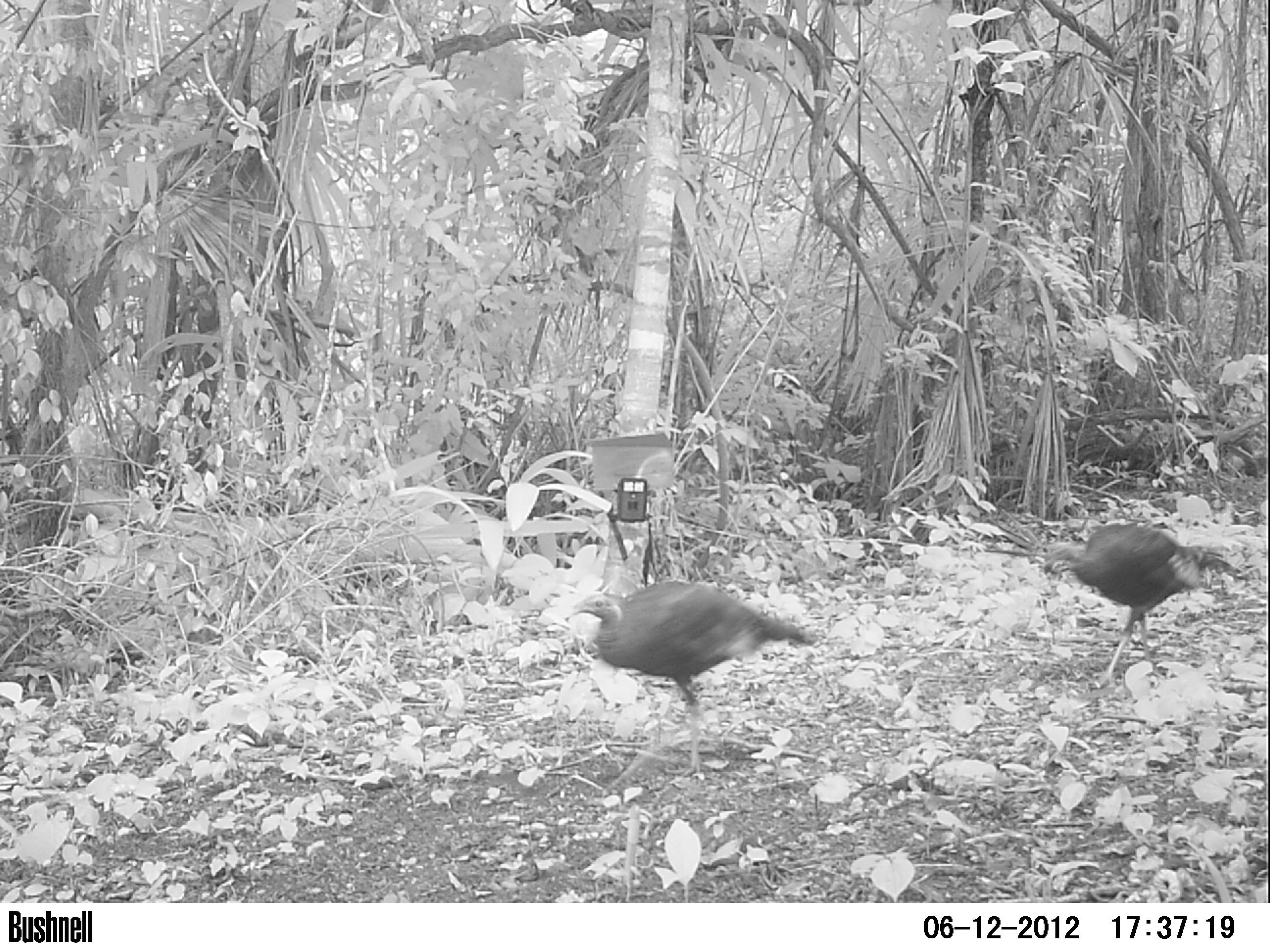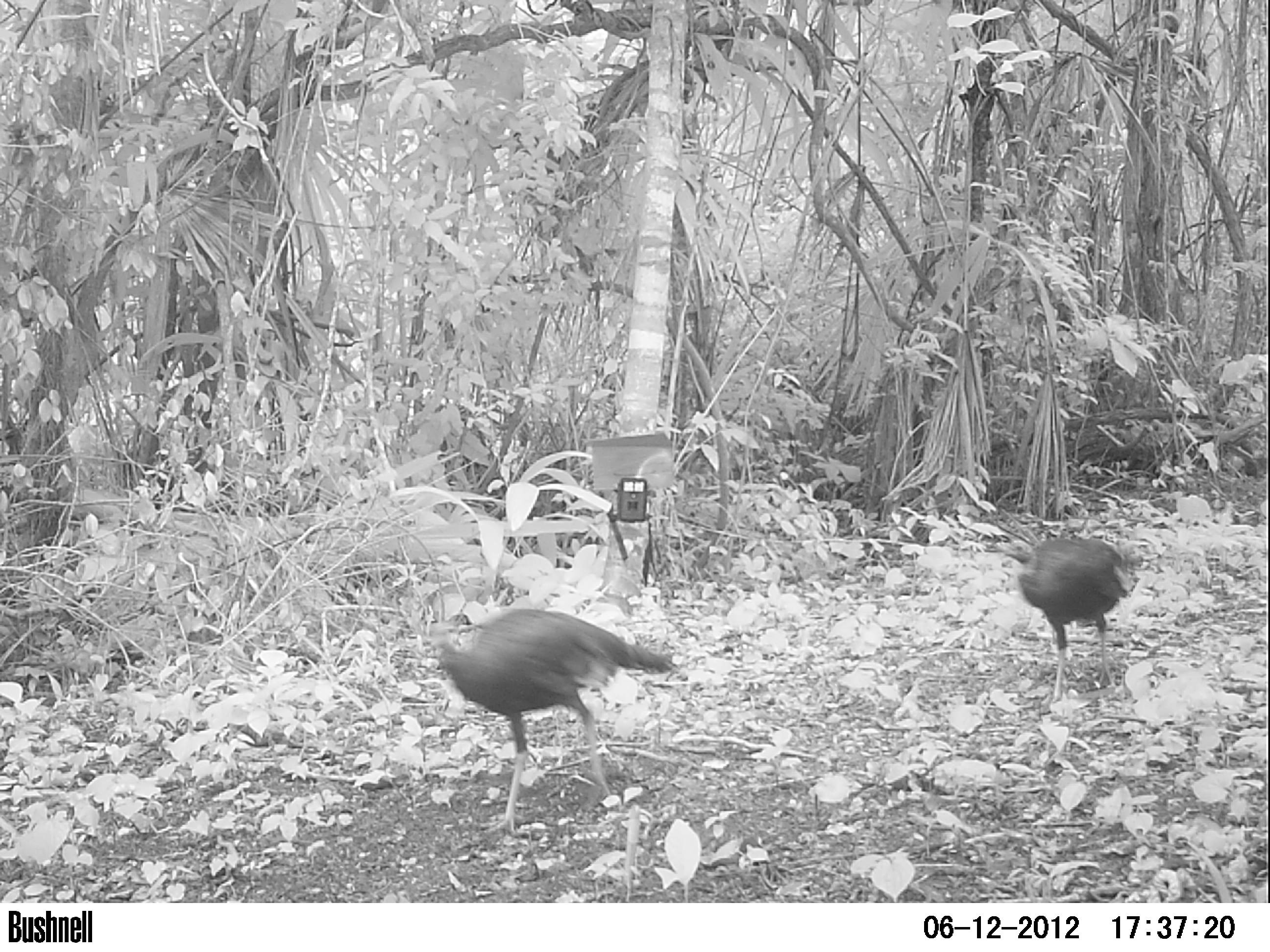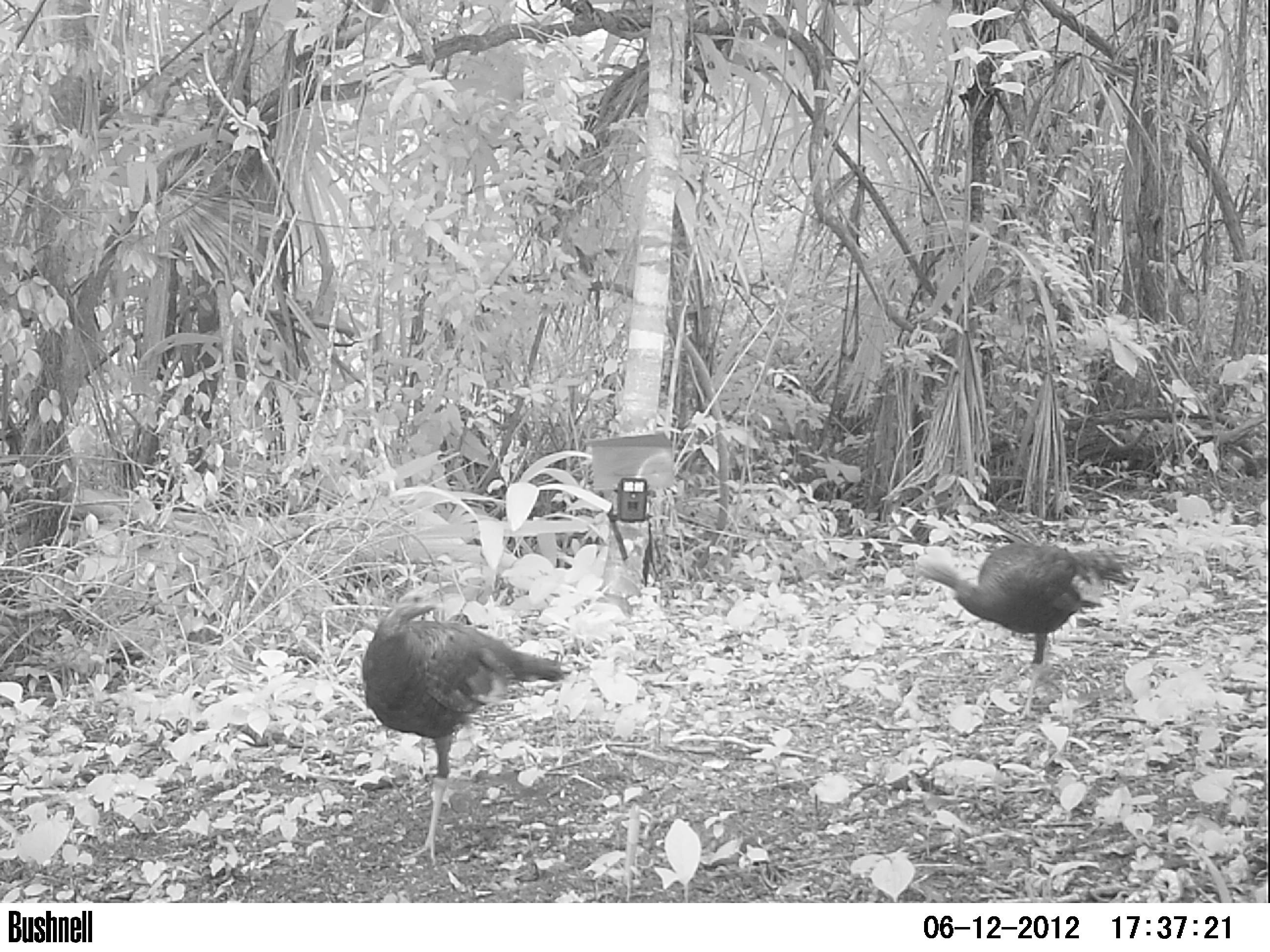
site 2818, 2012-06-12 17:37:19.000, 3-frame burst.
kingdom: Animalia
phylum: Chordata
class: Aves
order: Galliformes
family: Phasianidae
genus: Meleagris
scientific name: Meleagris ocellata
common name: ocellated turkey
Meleagris ocellata (ocellated turkey), count 2, age adult.